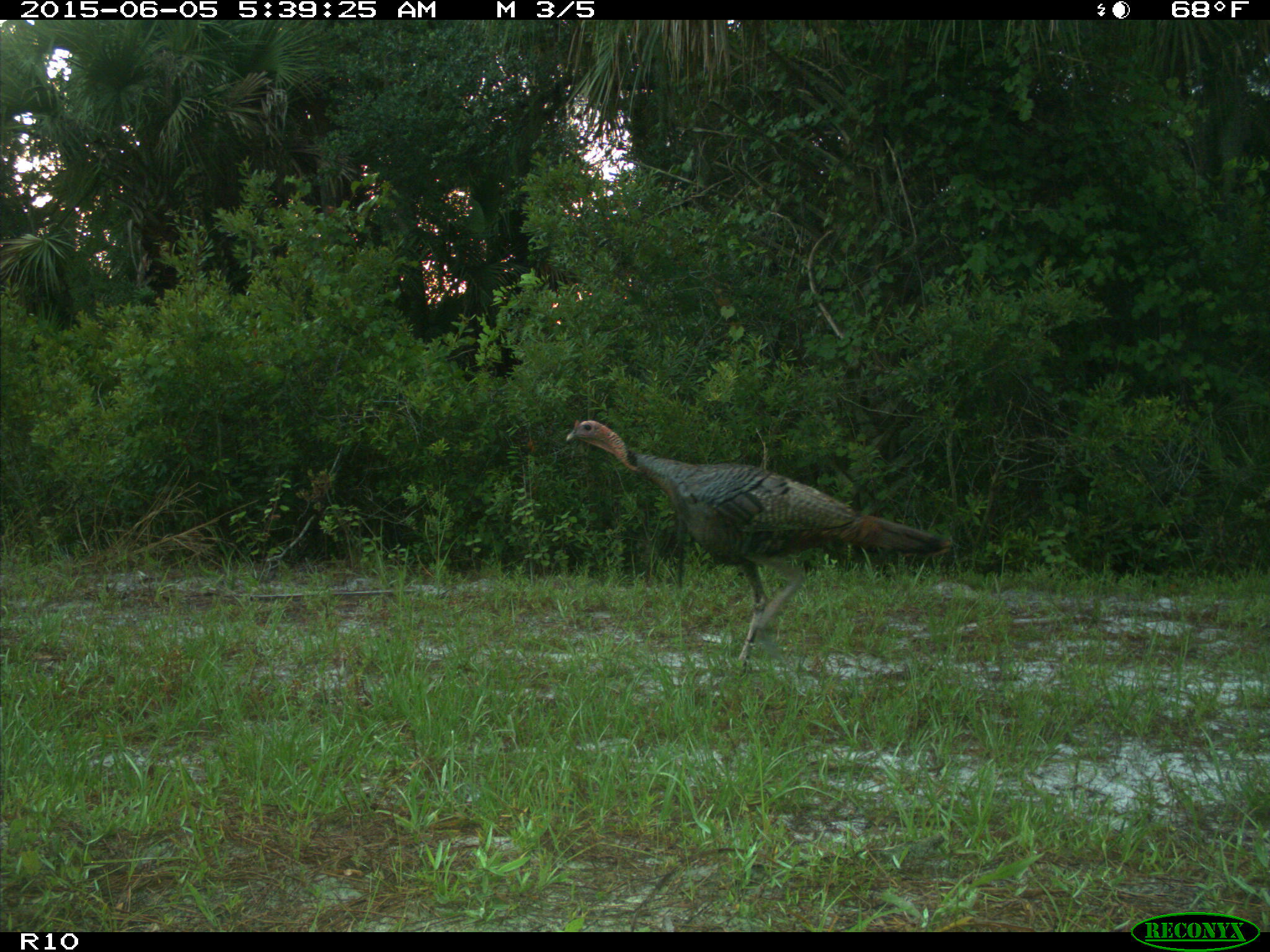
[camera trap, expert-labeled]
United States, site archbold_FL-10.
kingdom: Animalia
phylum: Chordata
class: Aves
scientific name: Aves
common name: birds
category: unidentified bird